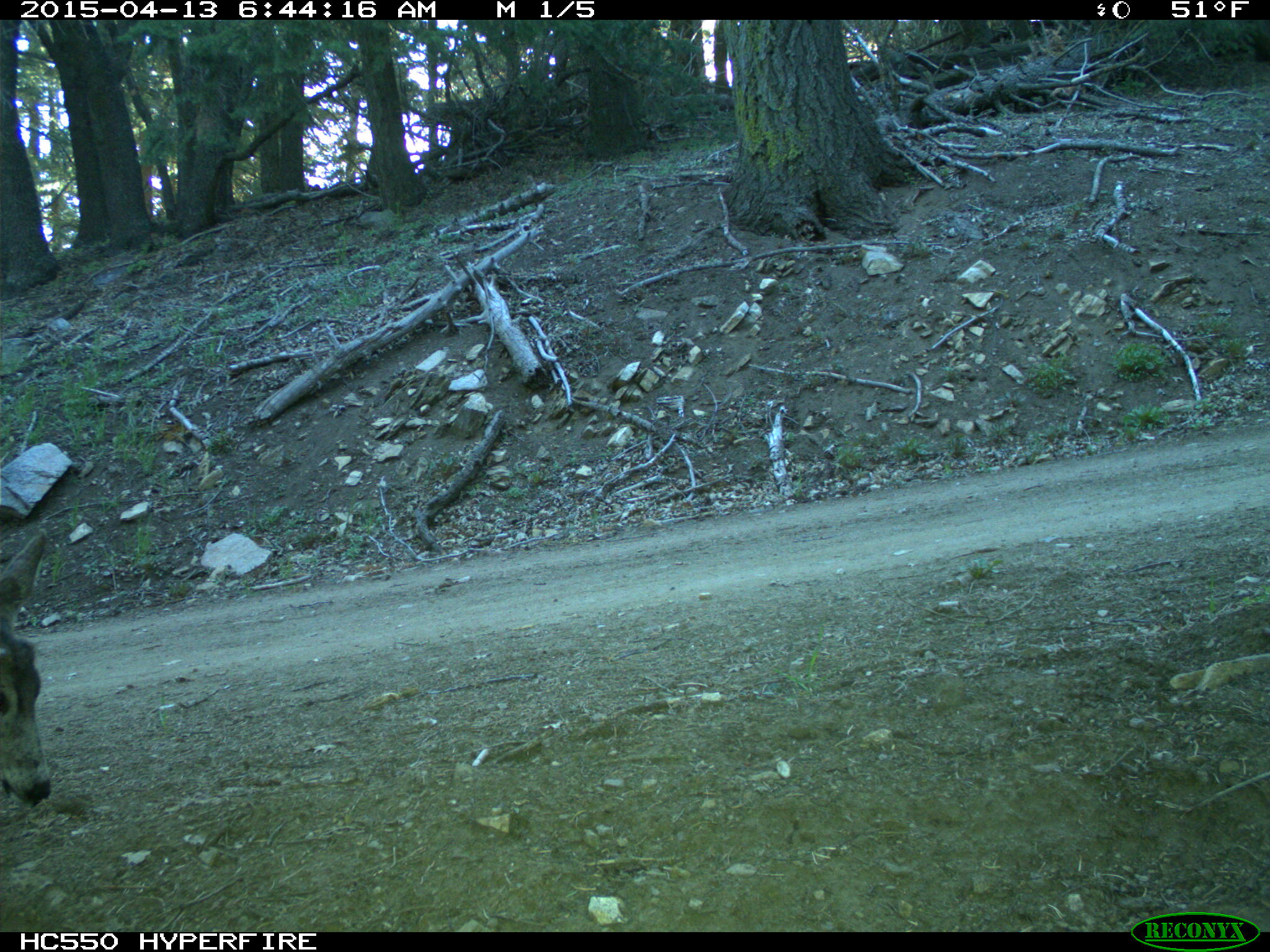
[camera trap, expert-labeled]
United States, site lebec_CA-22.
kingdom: Animalia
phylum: Chordata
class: Mammalia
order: Artiodactyla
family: Cervidae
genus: Odocoileus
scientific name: Odocoileus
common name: deer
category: unidentified deer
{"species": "unidentified deer (deer) (Odocoileus)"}